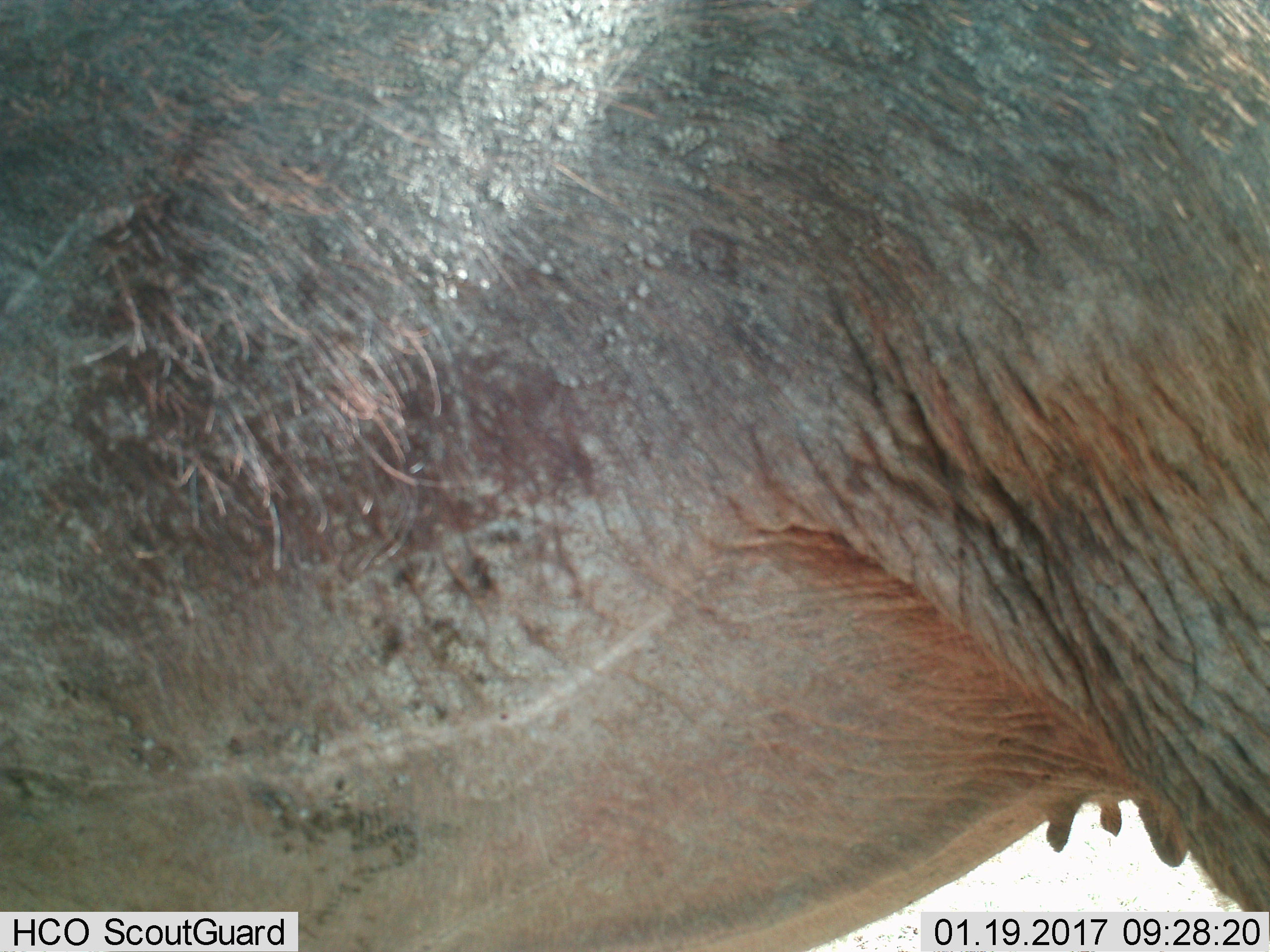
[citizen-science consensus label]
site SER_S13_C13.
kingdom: Animalia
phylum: Chordata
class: Mammalia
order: Artiodactyla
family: Suidae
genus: Phacochoerus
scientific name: Phacochoerus africanus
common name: warthog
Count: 1.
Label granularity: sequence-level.